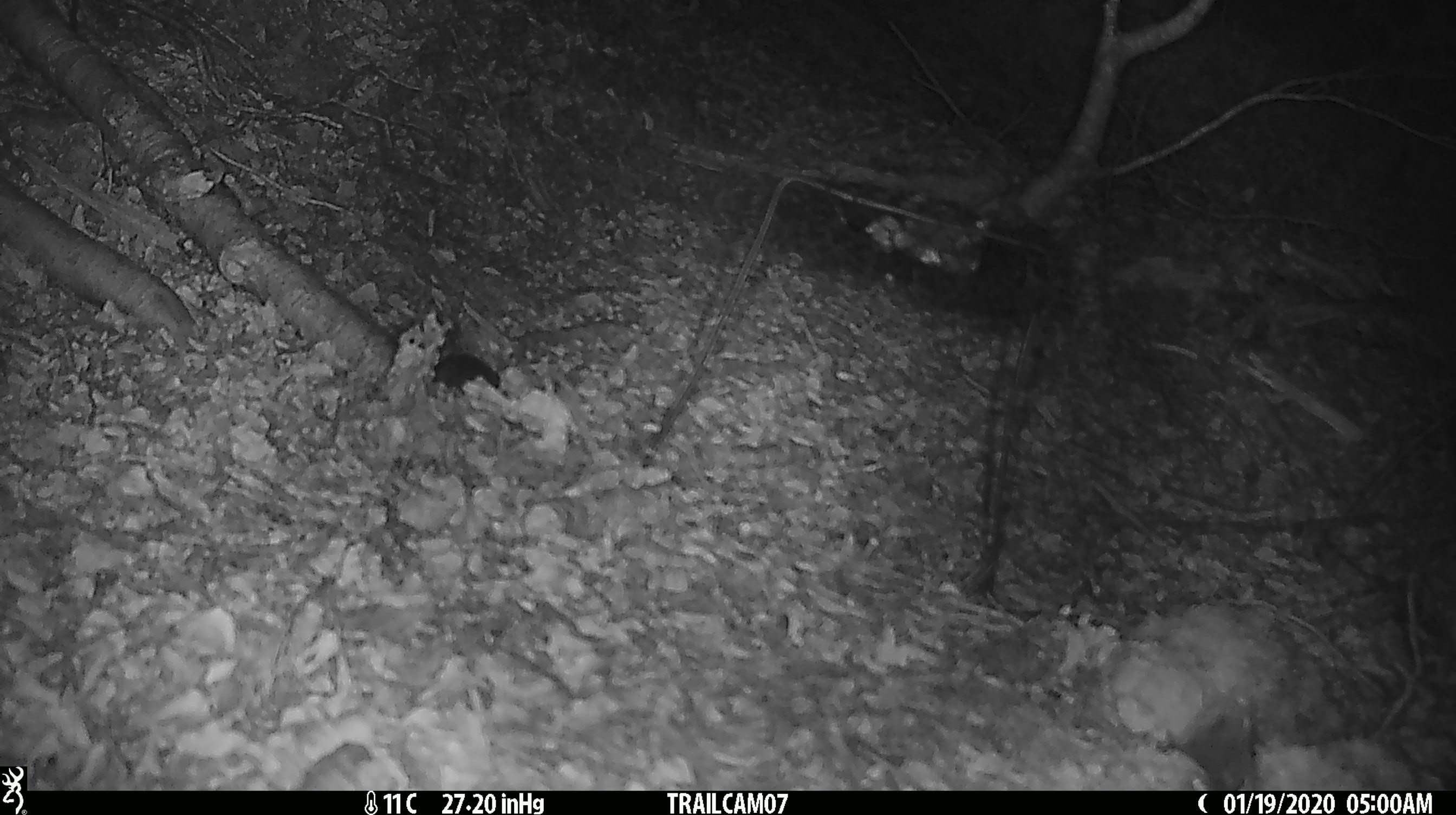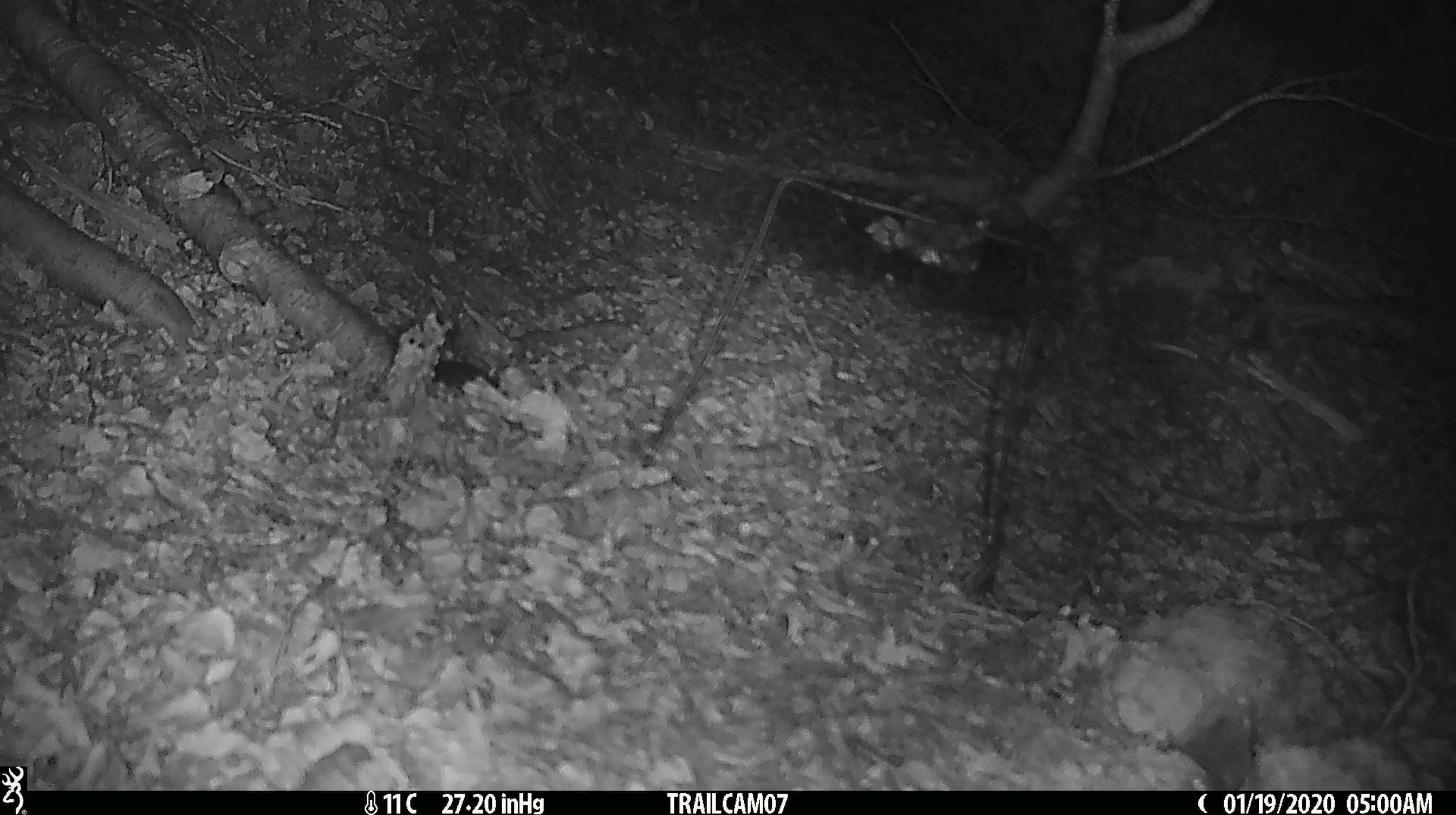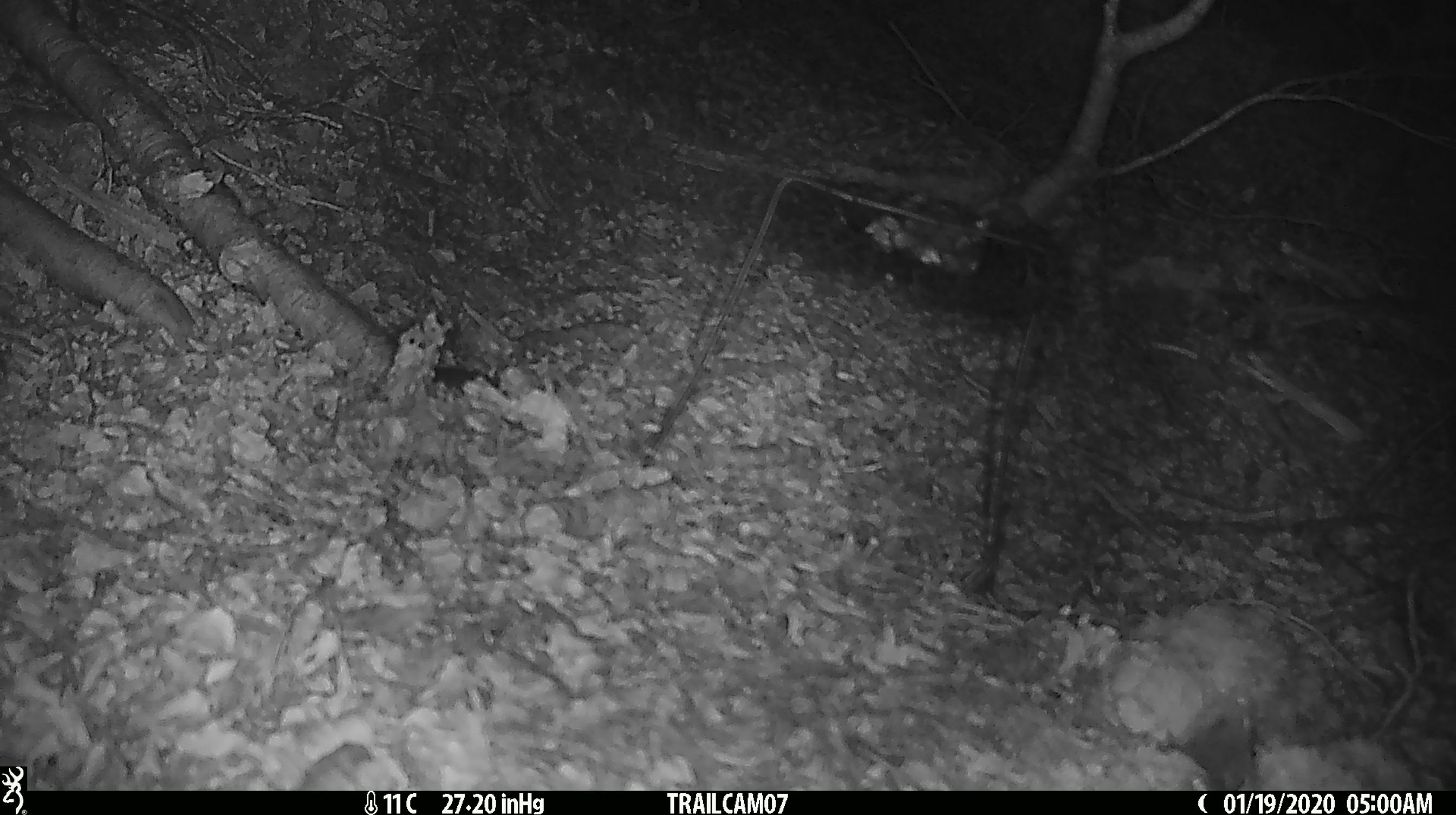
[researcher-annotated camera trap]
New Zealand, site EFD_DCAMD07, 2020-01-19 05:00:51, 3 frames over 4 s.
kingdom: Animalia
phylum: Chordata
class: Mammalia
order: Rodentia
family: Muridae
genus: Mus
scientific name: Mus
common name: mouse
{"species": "mouse (Mus)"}